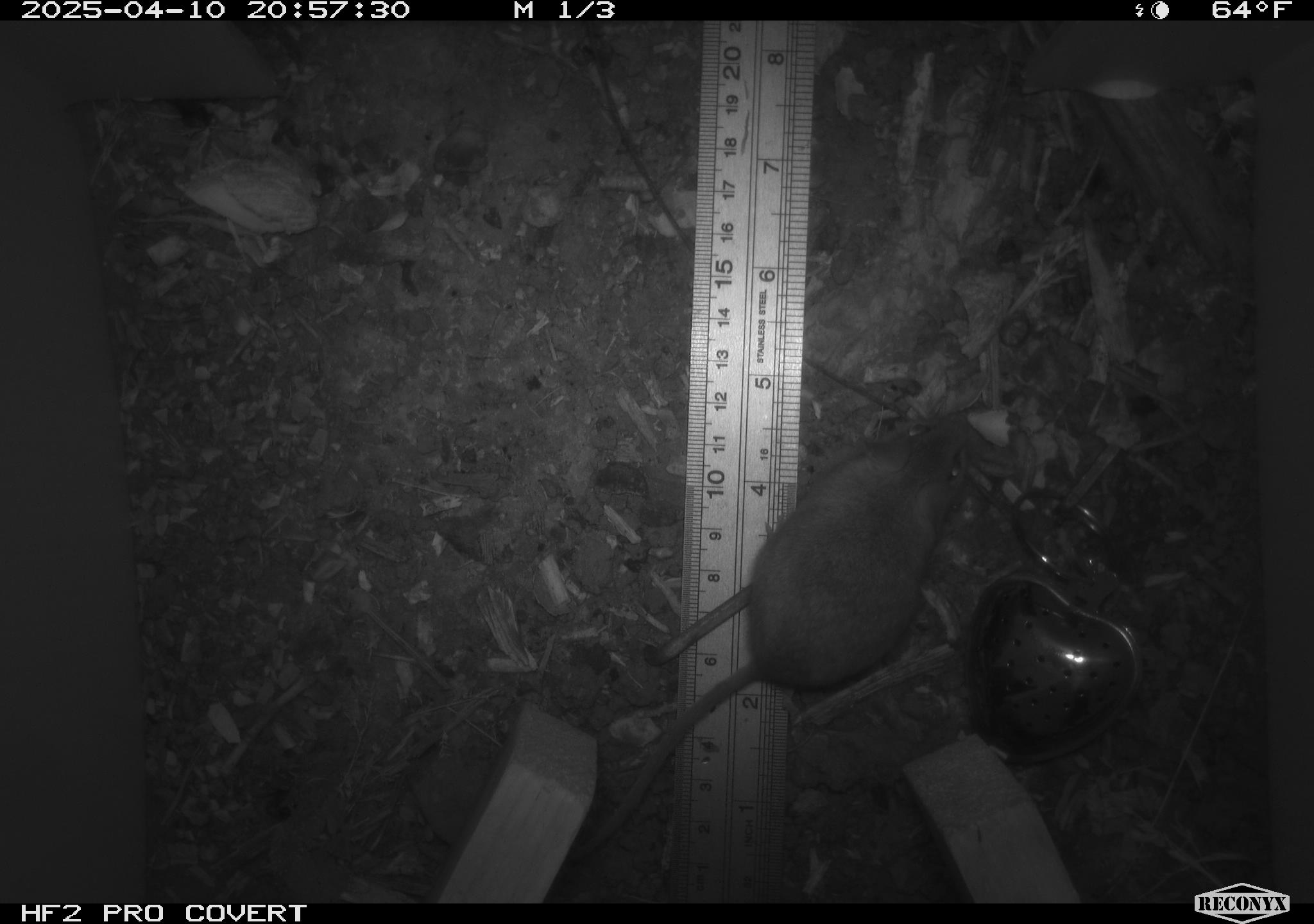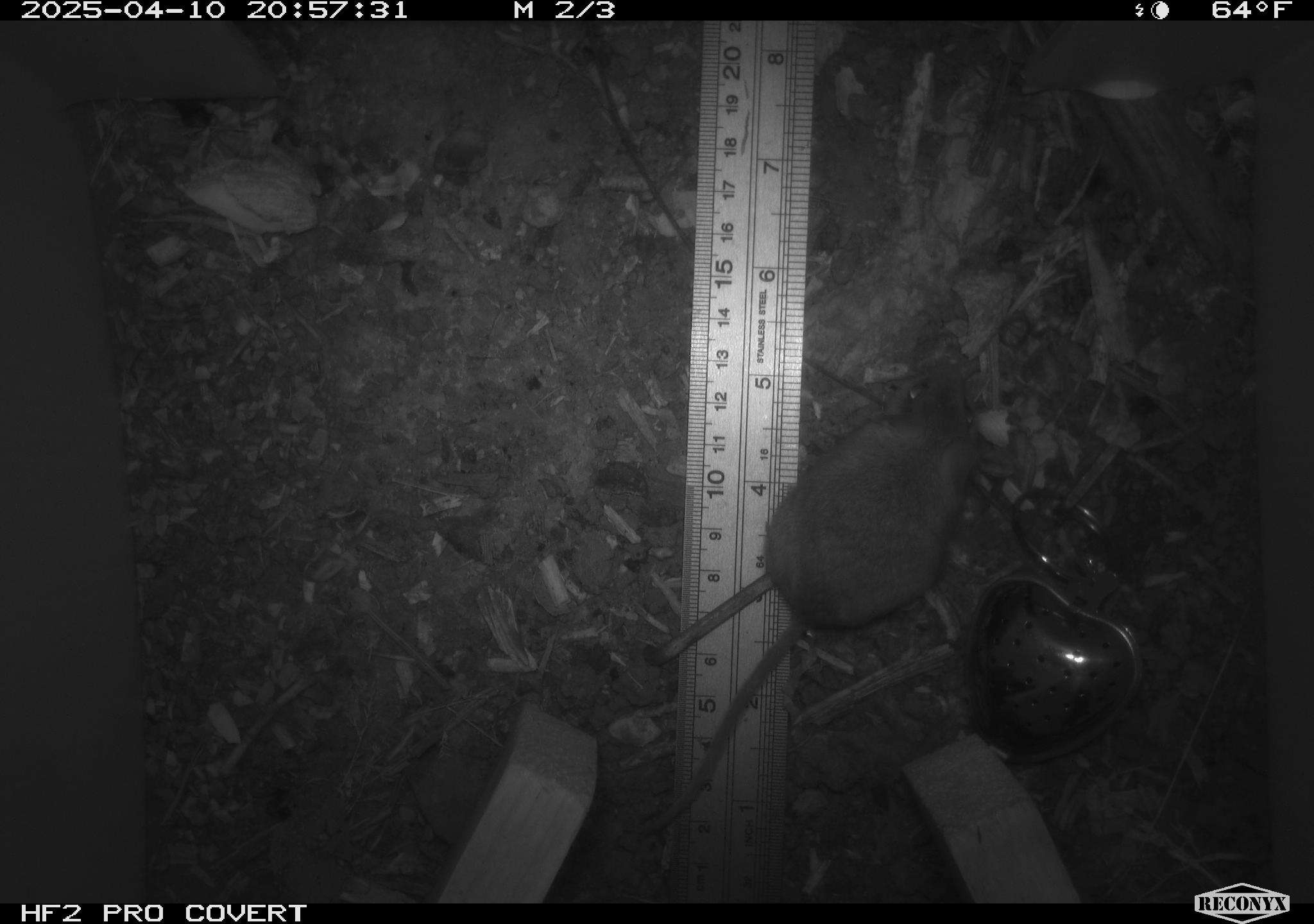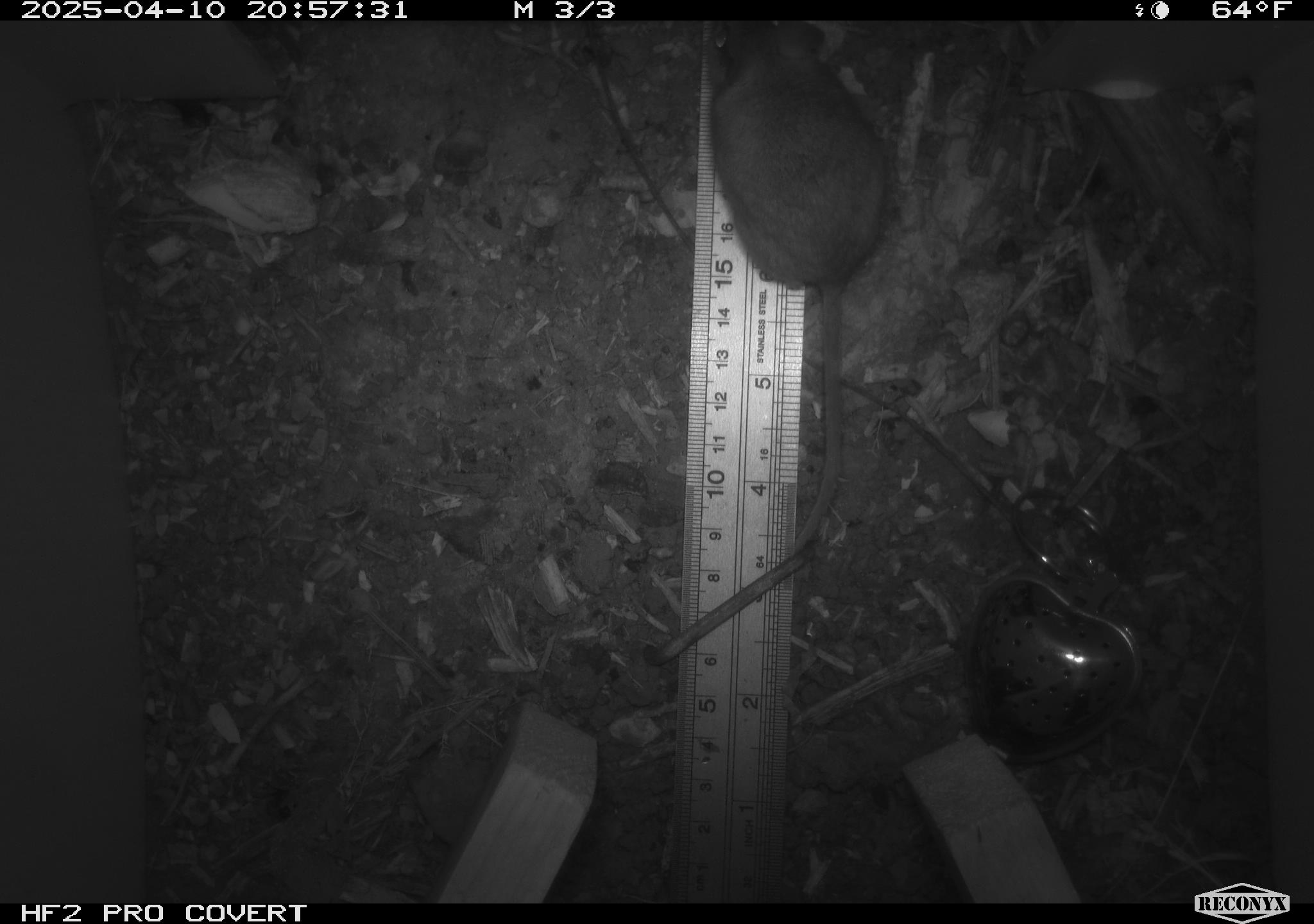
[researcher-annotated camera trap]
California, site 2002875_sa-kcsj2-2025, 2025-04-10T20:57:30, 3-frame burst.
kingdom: Animalia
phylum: Chordata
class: Mammalia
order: Rodentia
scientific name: Rodentia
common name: rodent